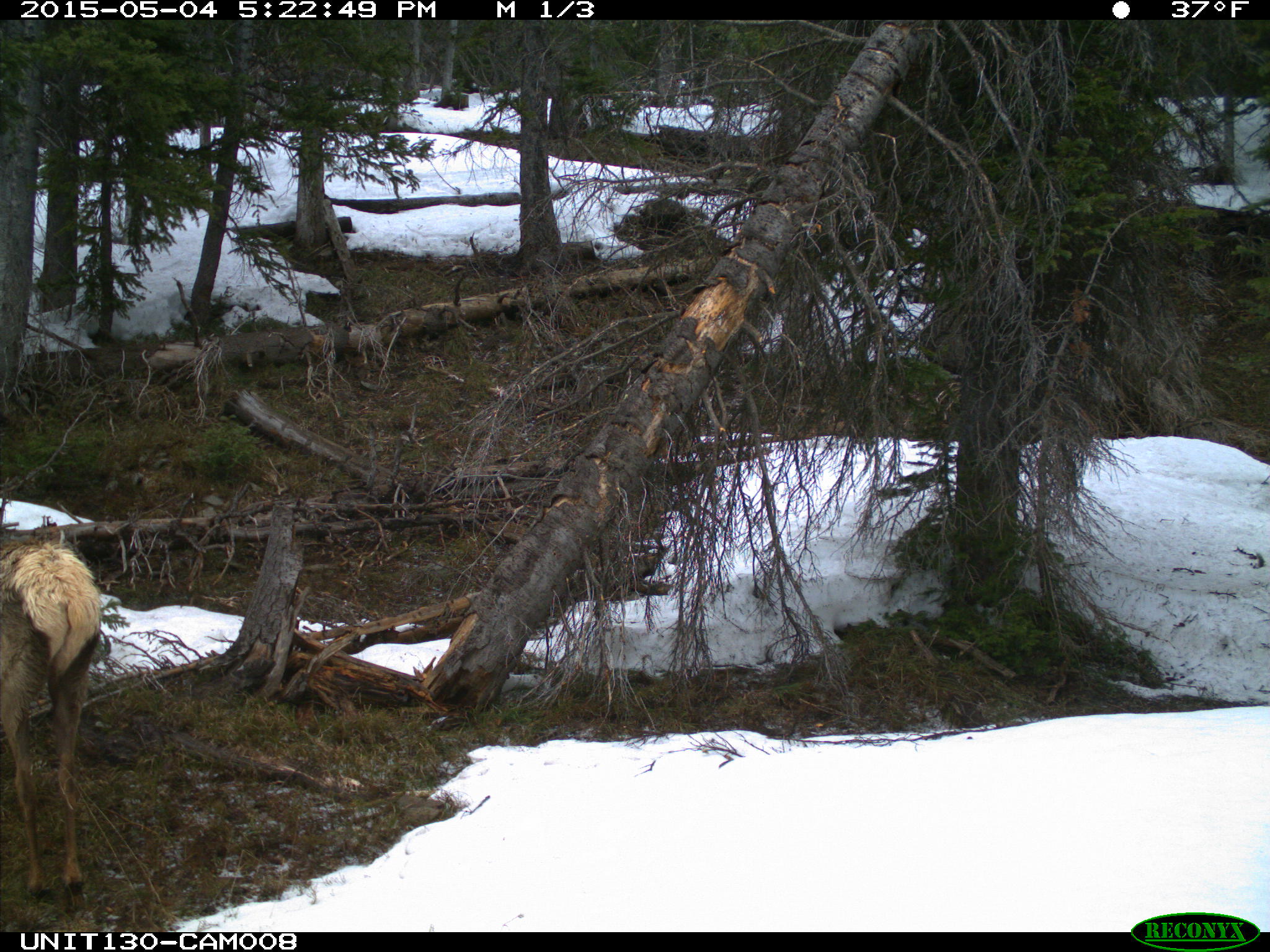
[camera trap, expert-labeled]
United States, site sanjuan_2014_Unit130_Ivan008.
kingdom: Animalia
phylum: Chordata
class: Mammalia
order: Artiodactyla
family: Cervidae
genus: Cervus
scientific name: Cervus elaphus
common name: red deer